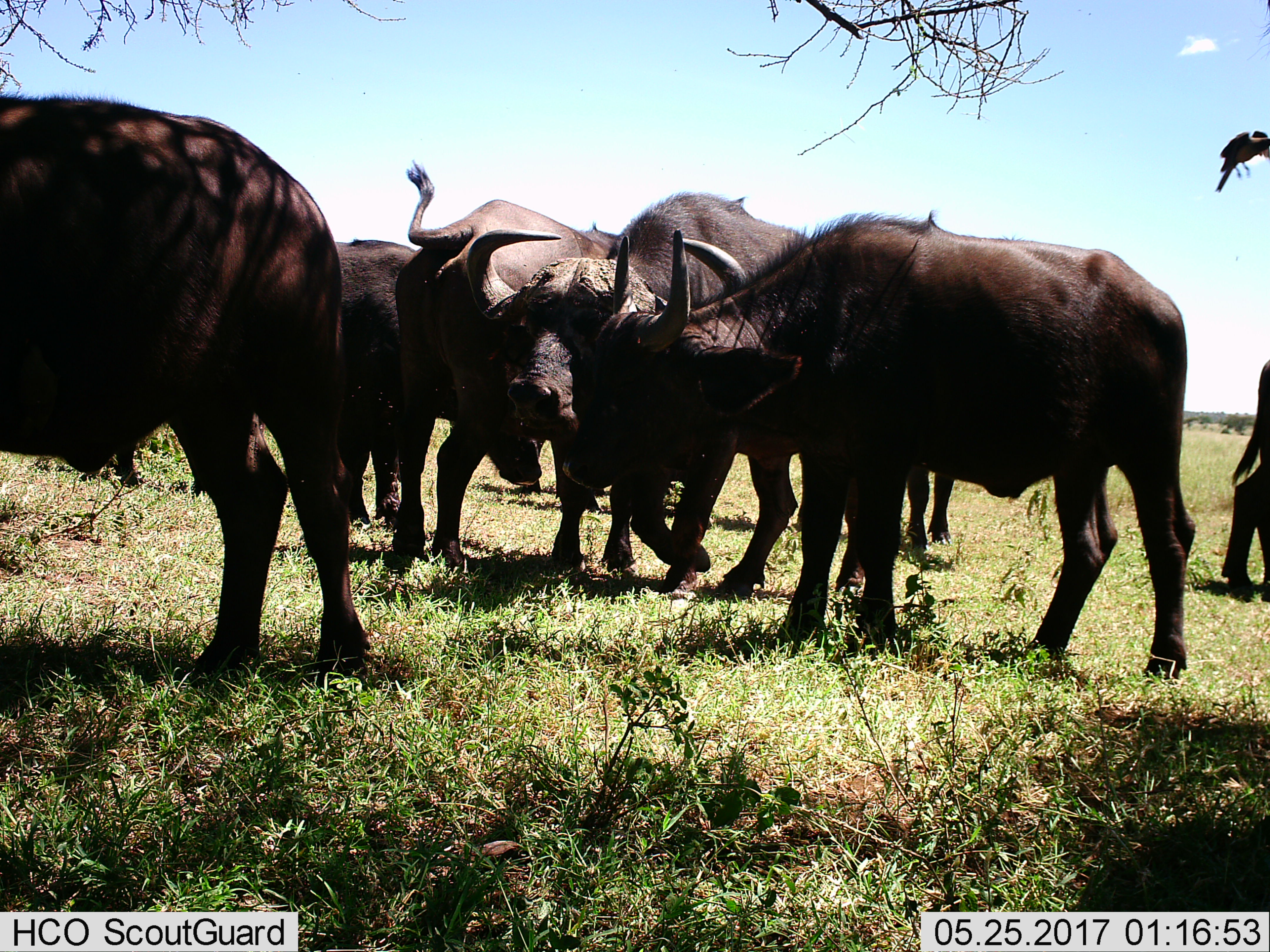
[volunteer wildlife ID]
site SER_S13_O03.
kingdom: Animalia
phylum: Chordata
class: Mammalia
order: Artiodactyla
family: Bovidae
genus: Syncerus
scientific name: Syncerus caffer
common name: african buffalo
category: buffalo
Buffalo (african buffalo) (Syncerus caffer), count 6. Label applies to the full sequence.